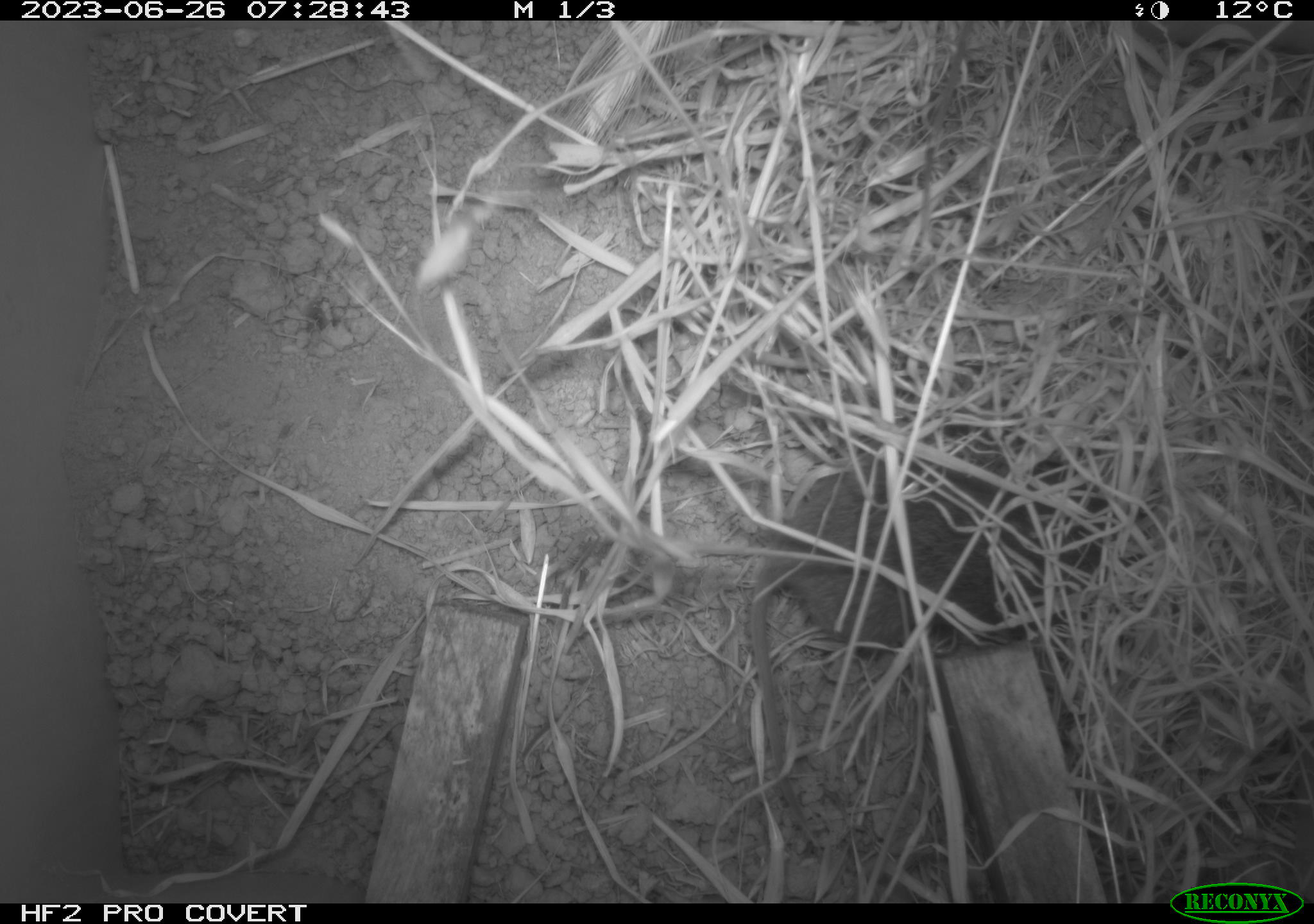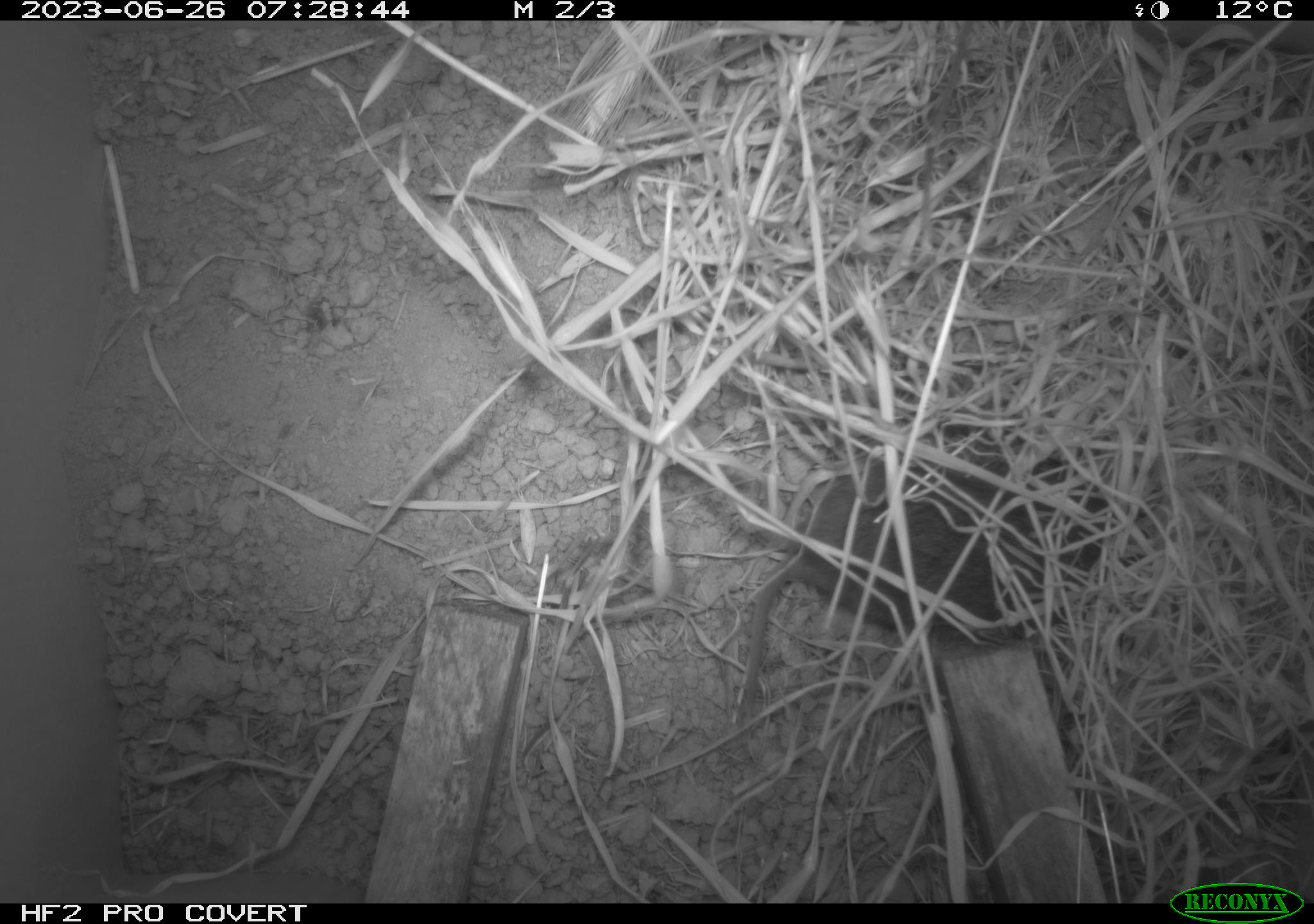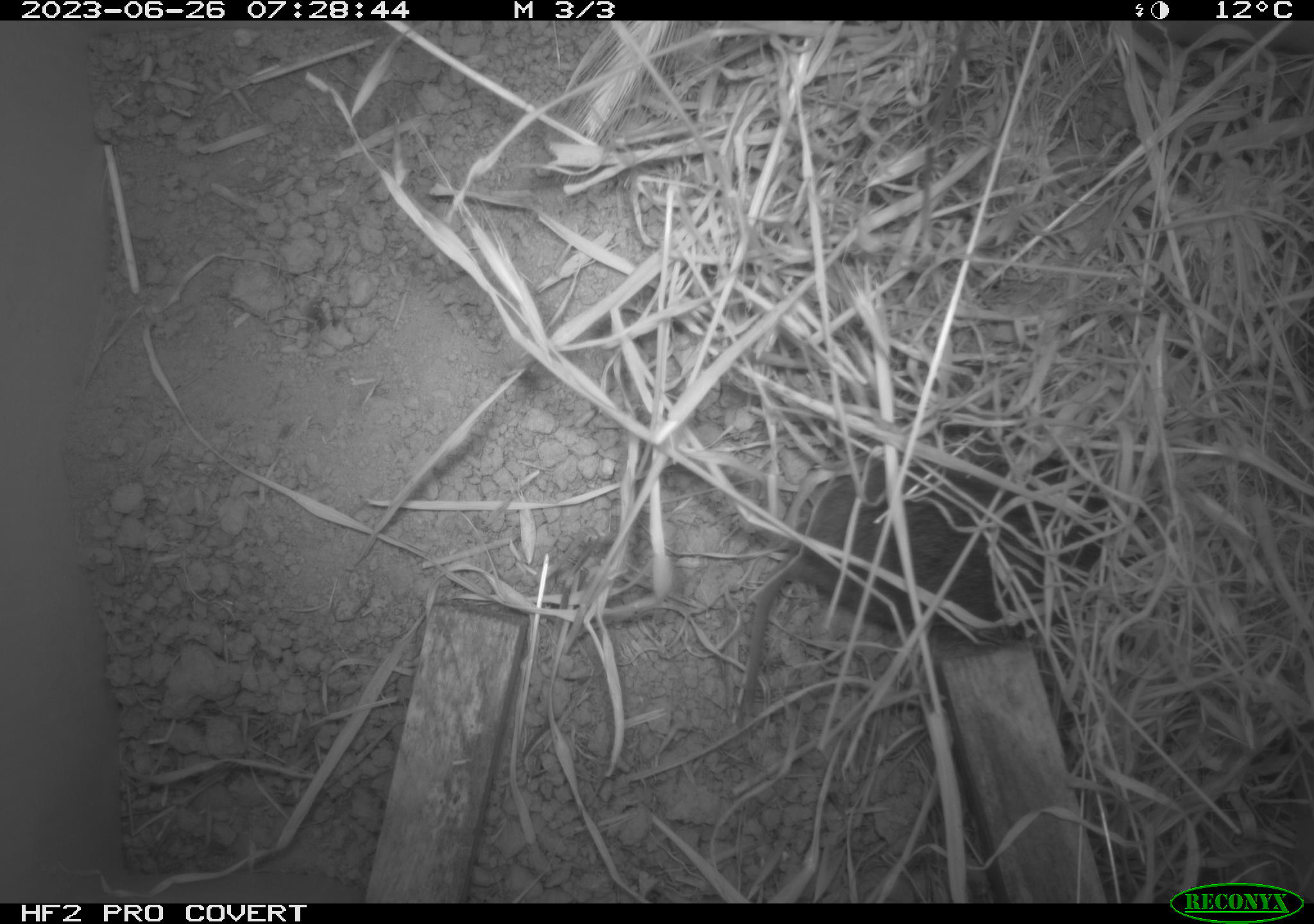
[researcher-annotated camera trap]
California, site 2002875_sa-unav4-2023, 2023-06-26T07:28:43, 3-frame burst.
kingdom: Animalia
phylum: Chordata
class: Mammalia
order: Rodentia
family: Cricetidae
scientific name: Arvicolinae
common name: voles, lemmings, and muskrats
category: arvicolinae subfamily